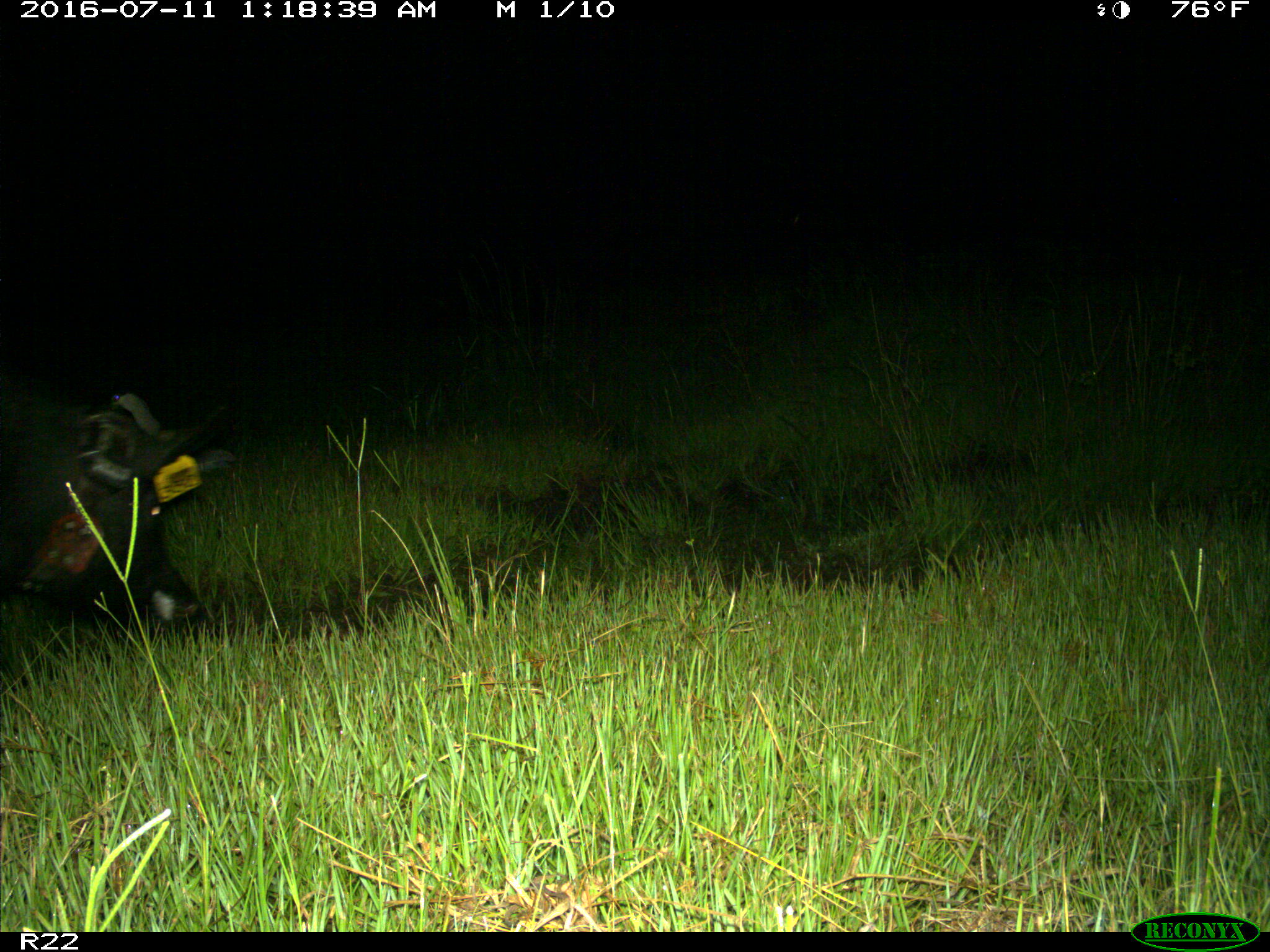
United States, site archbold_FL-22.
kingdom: Animalia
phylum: Chordata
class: Mammalia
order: Artiodactyla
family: Suidae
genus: Sus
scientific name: Sus scrofa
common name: wild boar